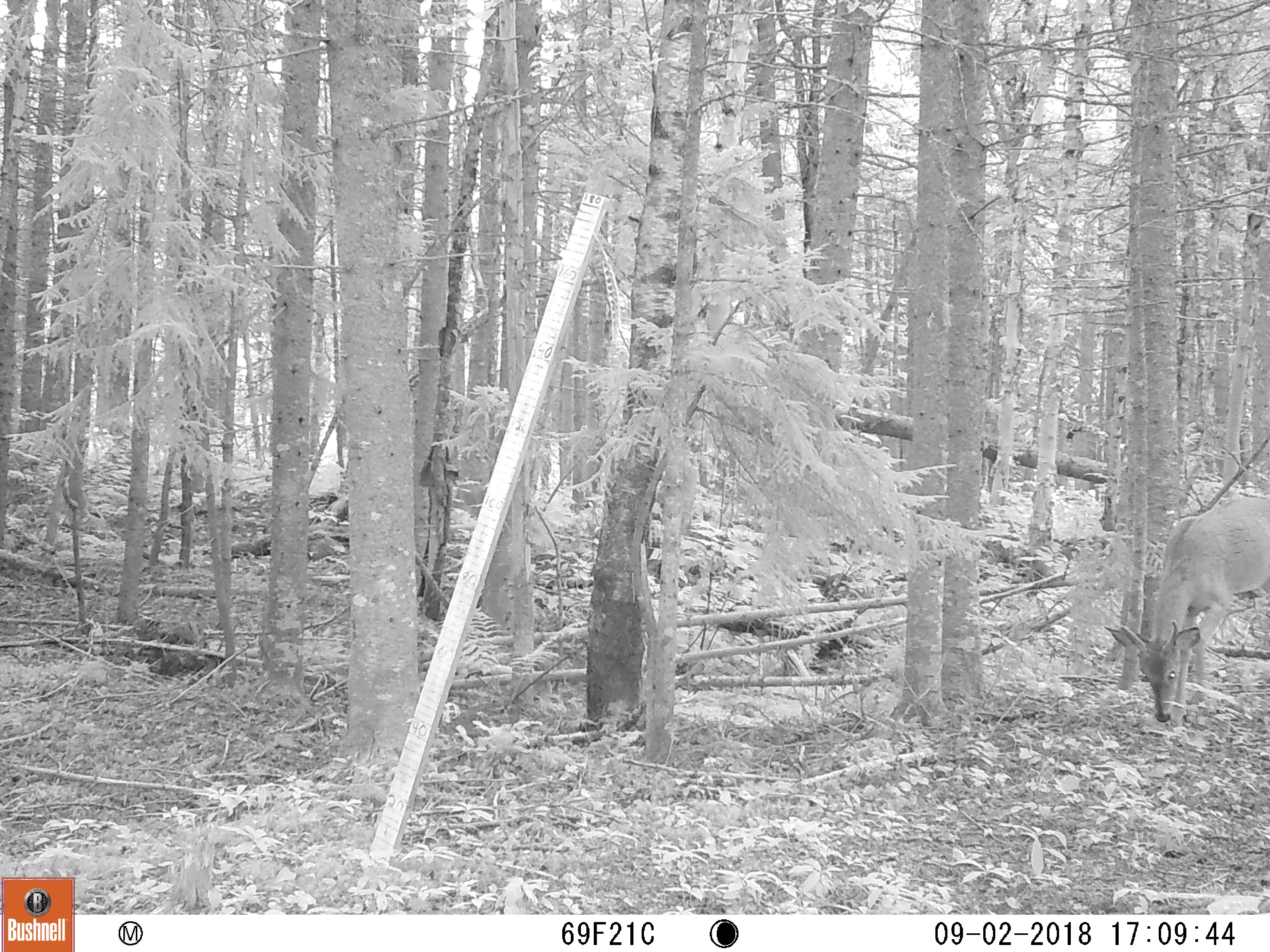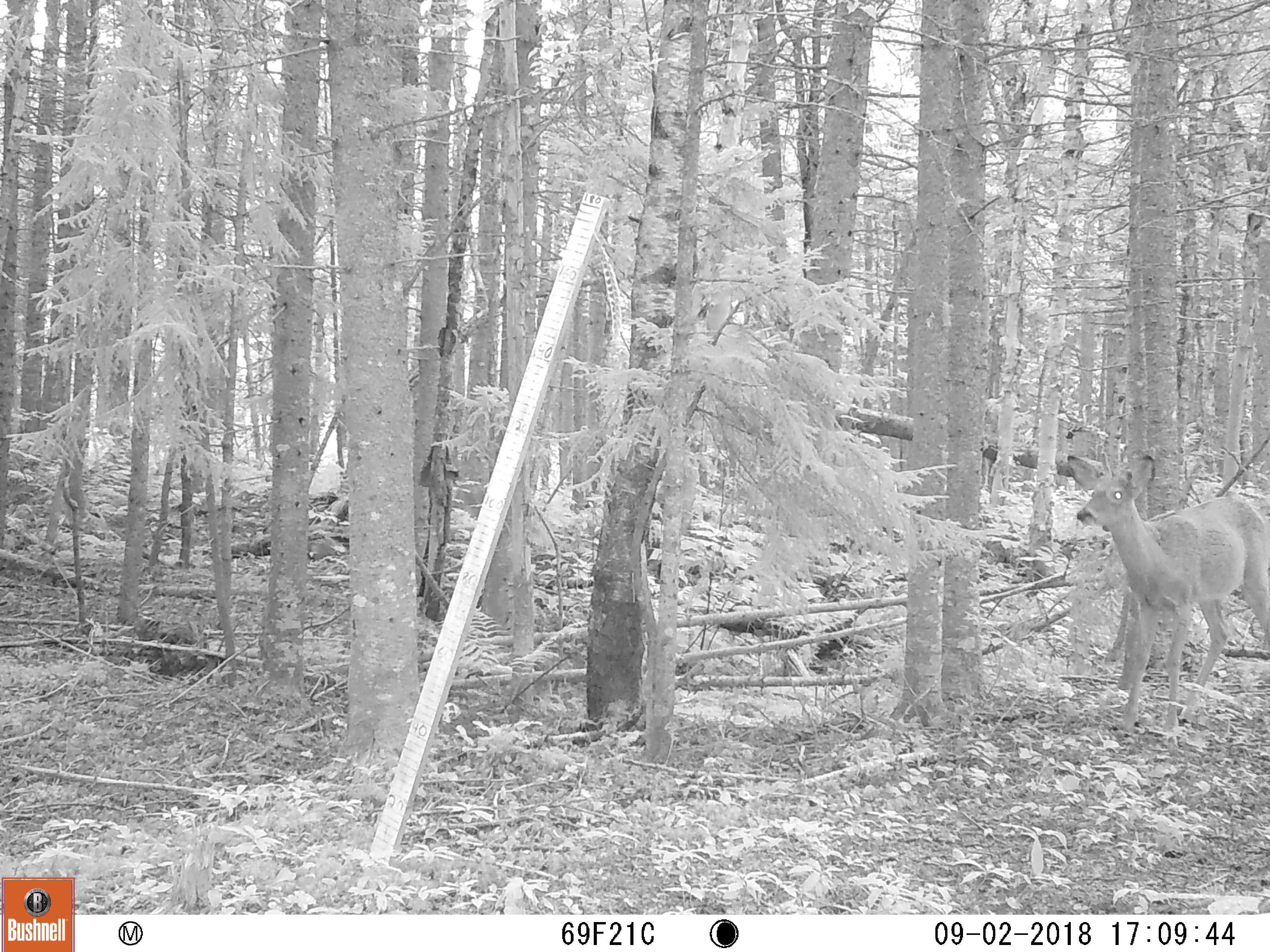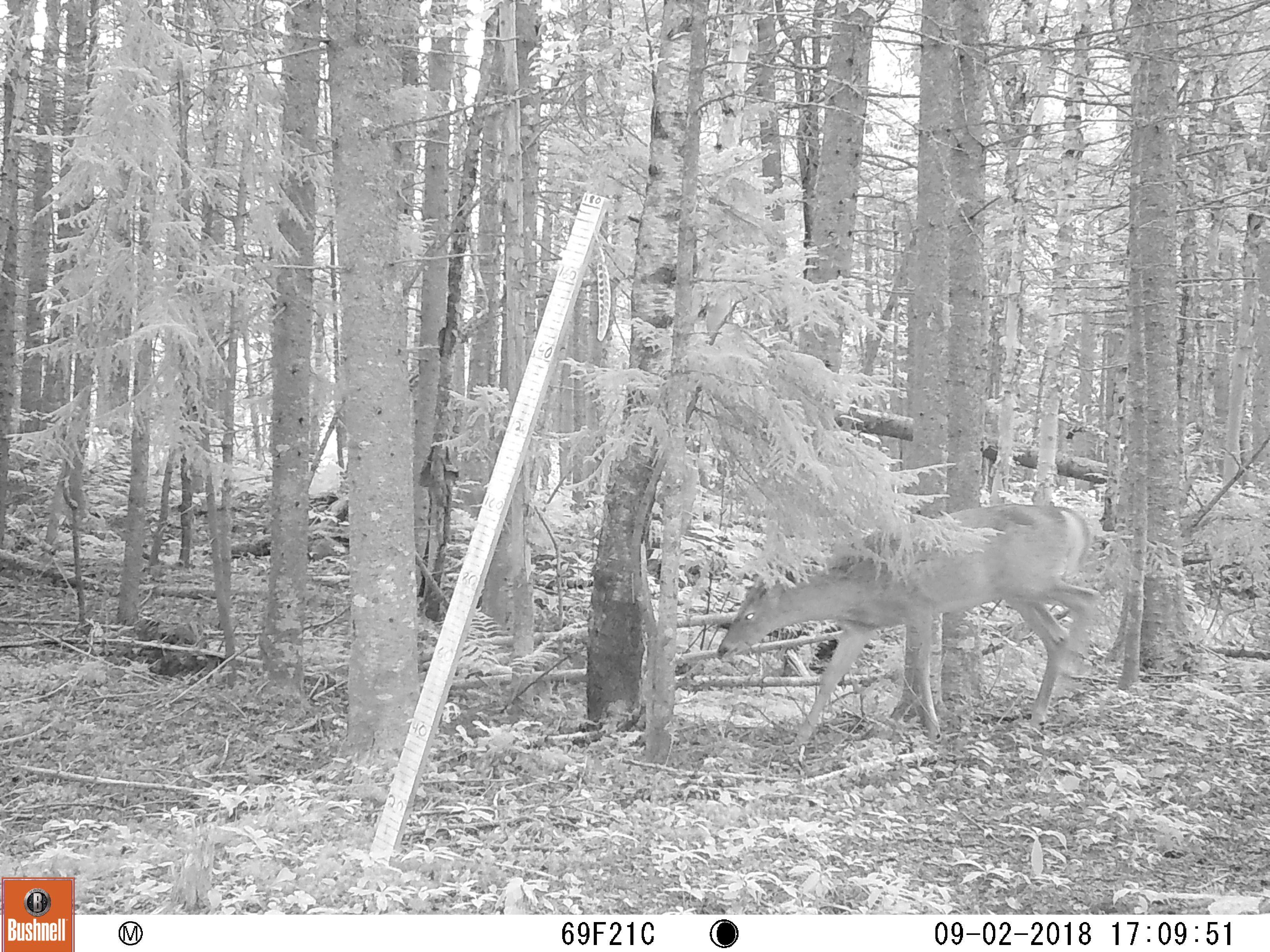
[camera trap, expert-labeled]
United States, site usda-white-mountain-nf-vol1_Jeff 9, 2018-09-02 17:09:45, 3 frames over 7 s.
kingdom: Animalia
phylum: Chordata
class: Mammalia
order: Artiodactyla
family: Cervidae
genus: Odocoileus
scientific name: Odocoileus virginianus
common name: white-tailed deer